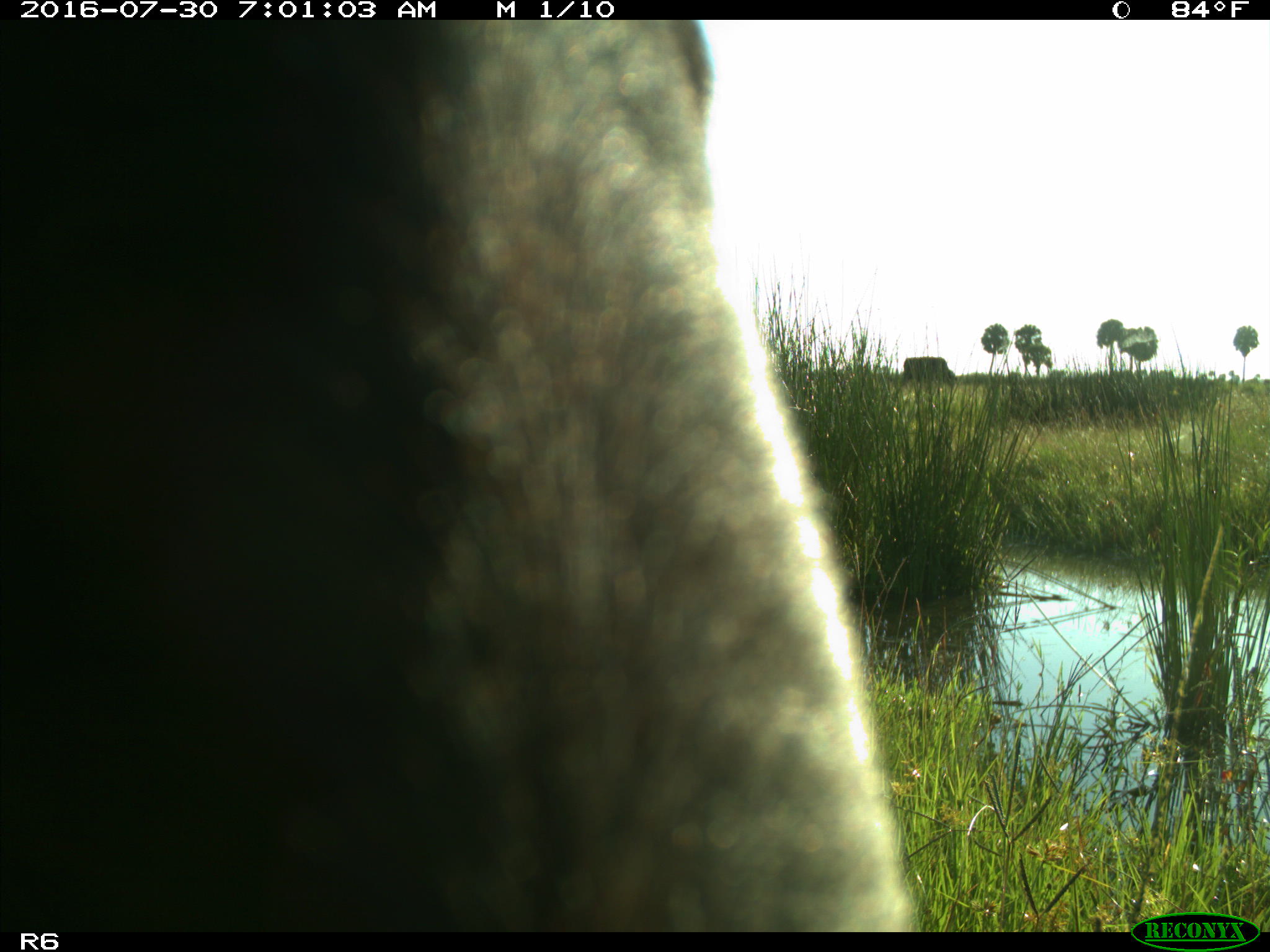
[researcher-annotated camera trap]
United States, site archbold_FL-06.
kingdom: Animalia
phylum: Chordata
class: Mammalia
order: Artiodactyla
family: Bovidae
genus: Bos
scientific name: Bos taurus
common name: domestic cow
Bos taurus (domestic cow).